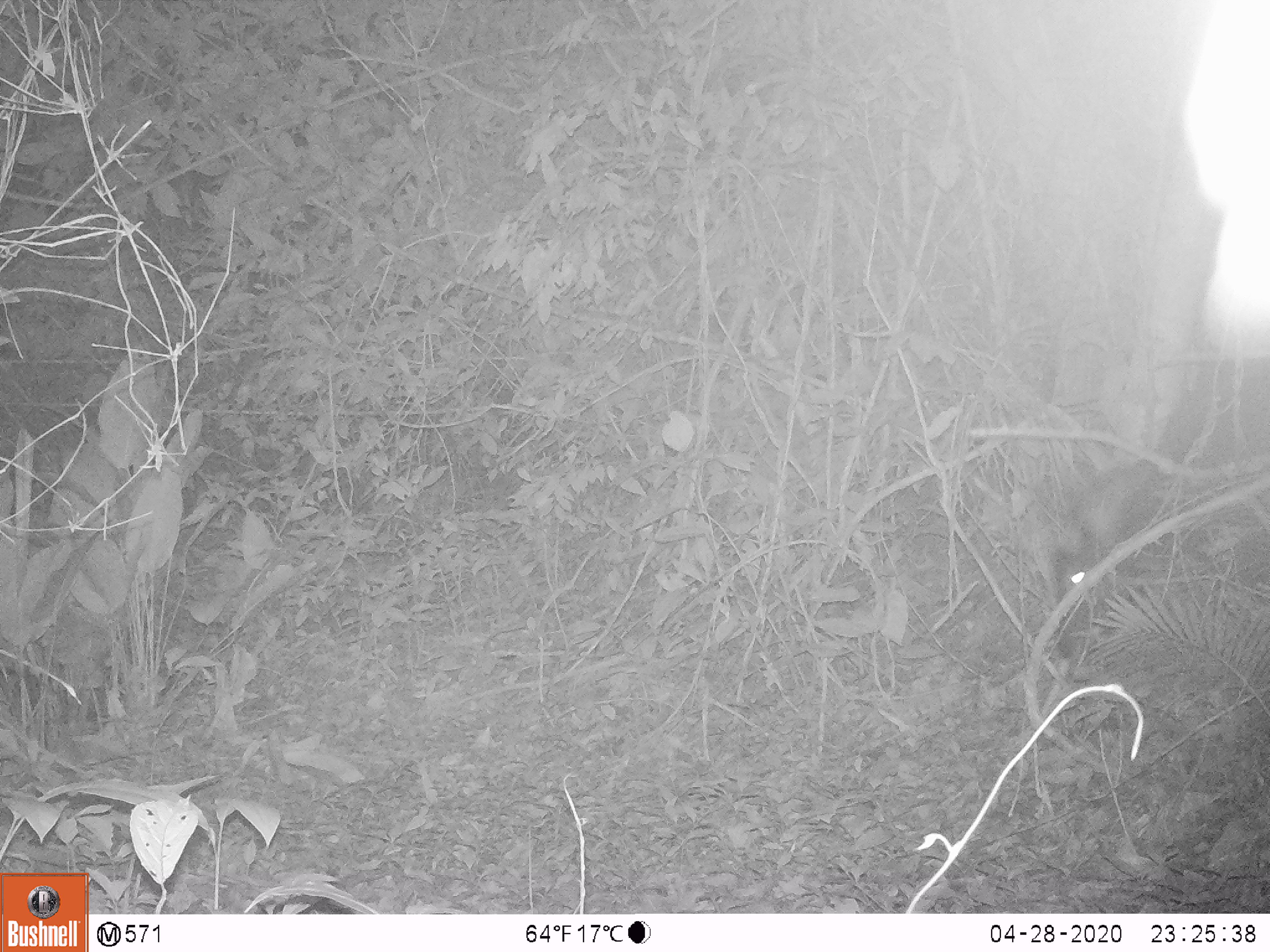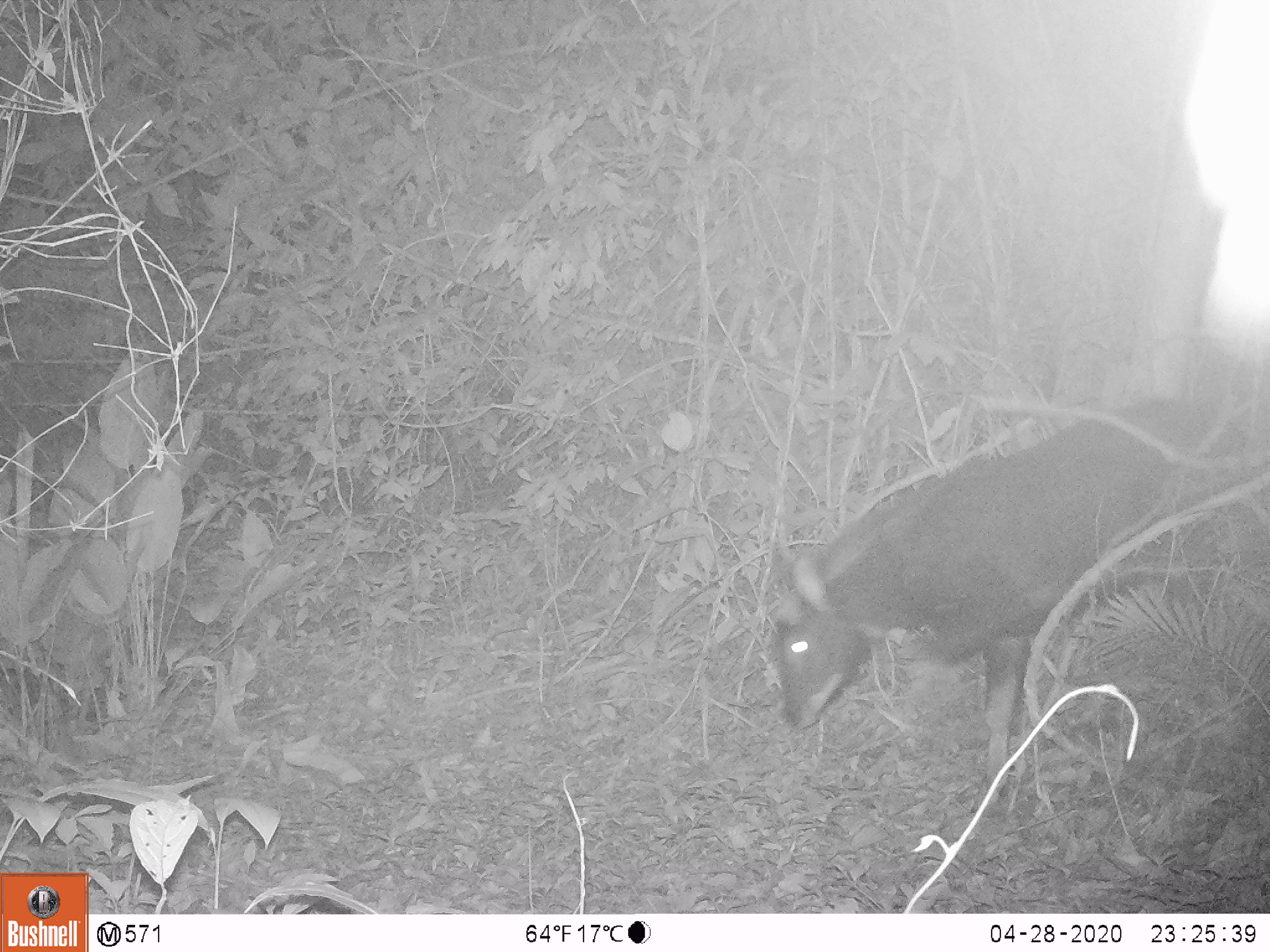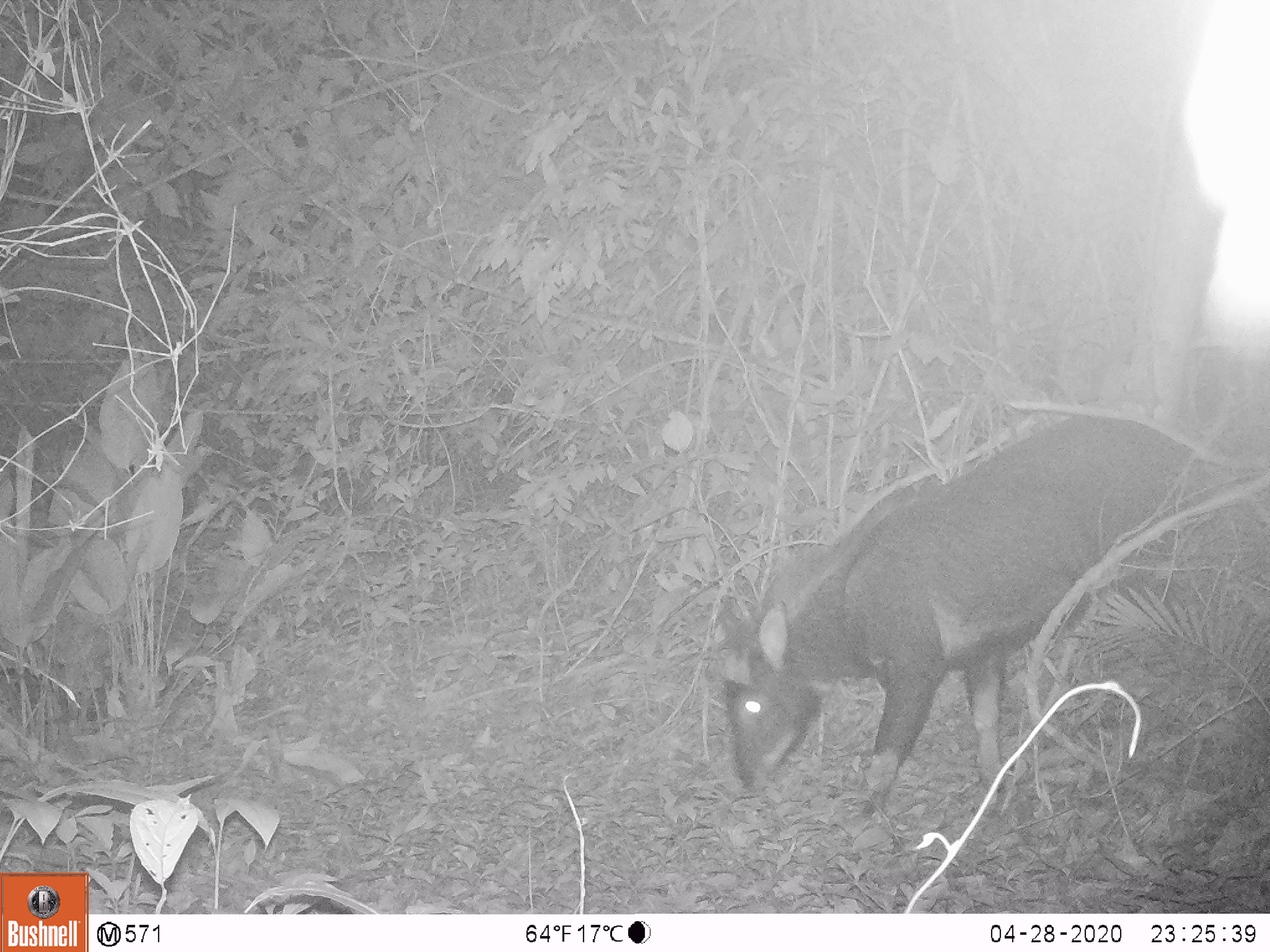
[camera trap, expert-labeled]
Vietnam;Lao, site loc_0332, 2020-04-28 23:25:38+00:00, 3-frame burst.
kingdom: Animalia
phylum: Chordata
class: Mammalia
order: Artiodactyla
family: Bovidae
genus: Capricornis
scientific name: Capricornis sumatraensis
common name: chinese serow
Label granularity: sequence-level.